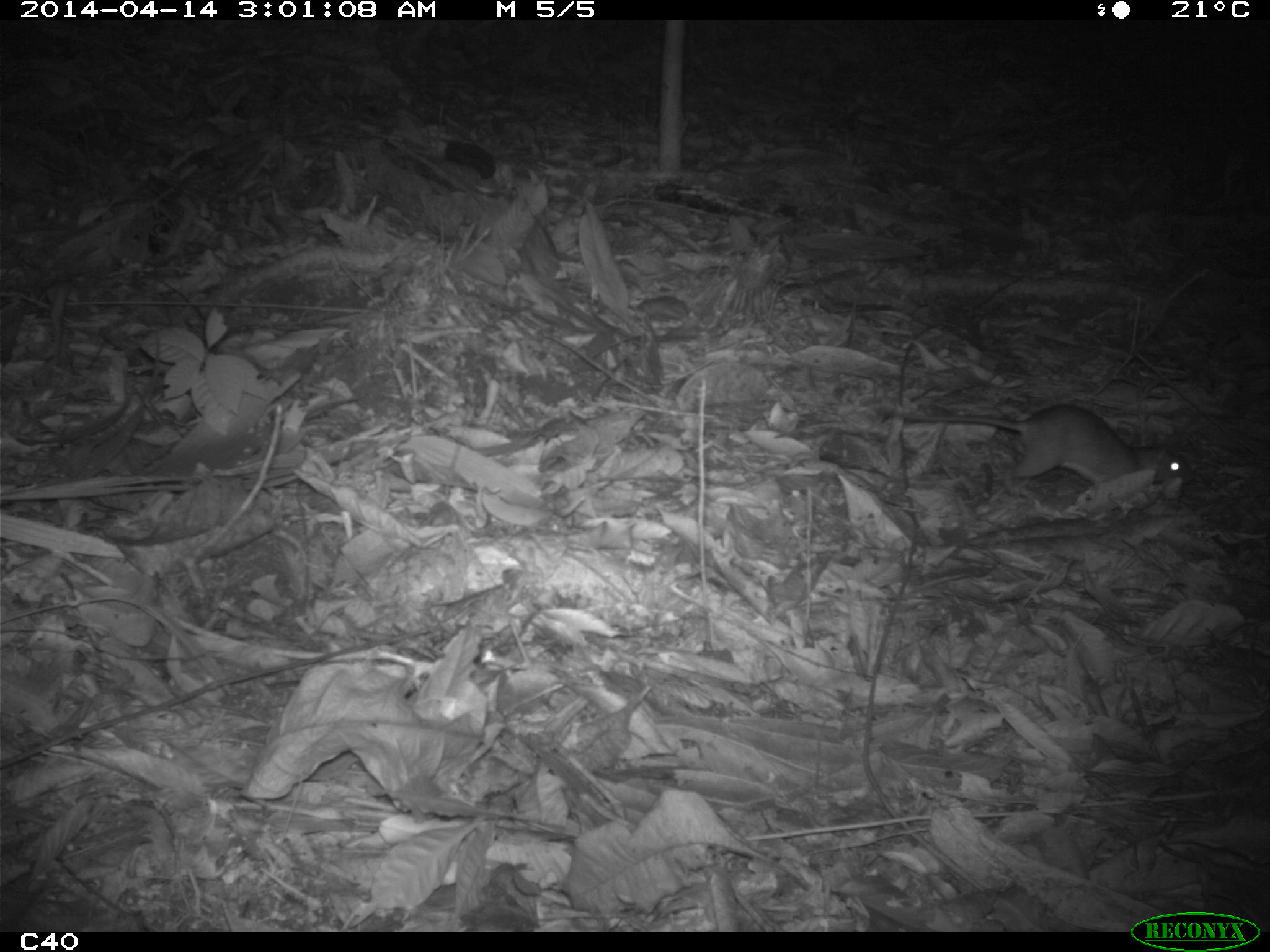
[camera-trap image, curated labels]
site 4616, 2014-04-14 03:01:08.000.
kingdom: Animalia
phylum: Chordata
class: Mammalia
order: Rodentia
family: Muridae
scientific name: Muridae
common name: mice, rats, and gerbils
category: unknown mouse or rat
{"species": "unknown mouse or rat (mice, rats, and gerbils) (Muridae)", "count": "1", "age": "adult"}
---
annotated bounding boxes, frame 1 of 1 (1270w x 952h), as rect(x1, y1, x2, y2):
unknown mouse or rat: rect(879, 401, 1192, 487)